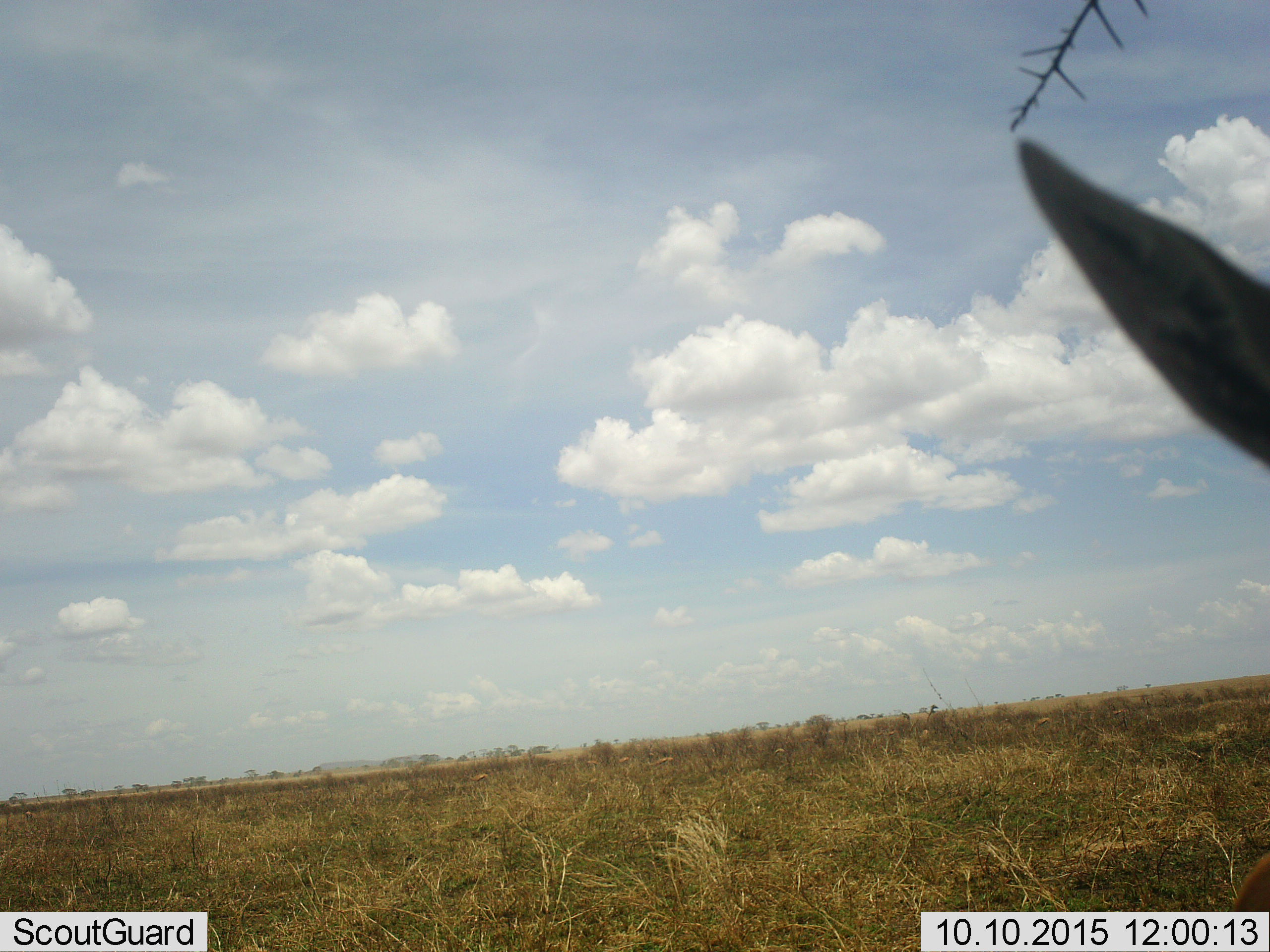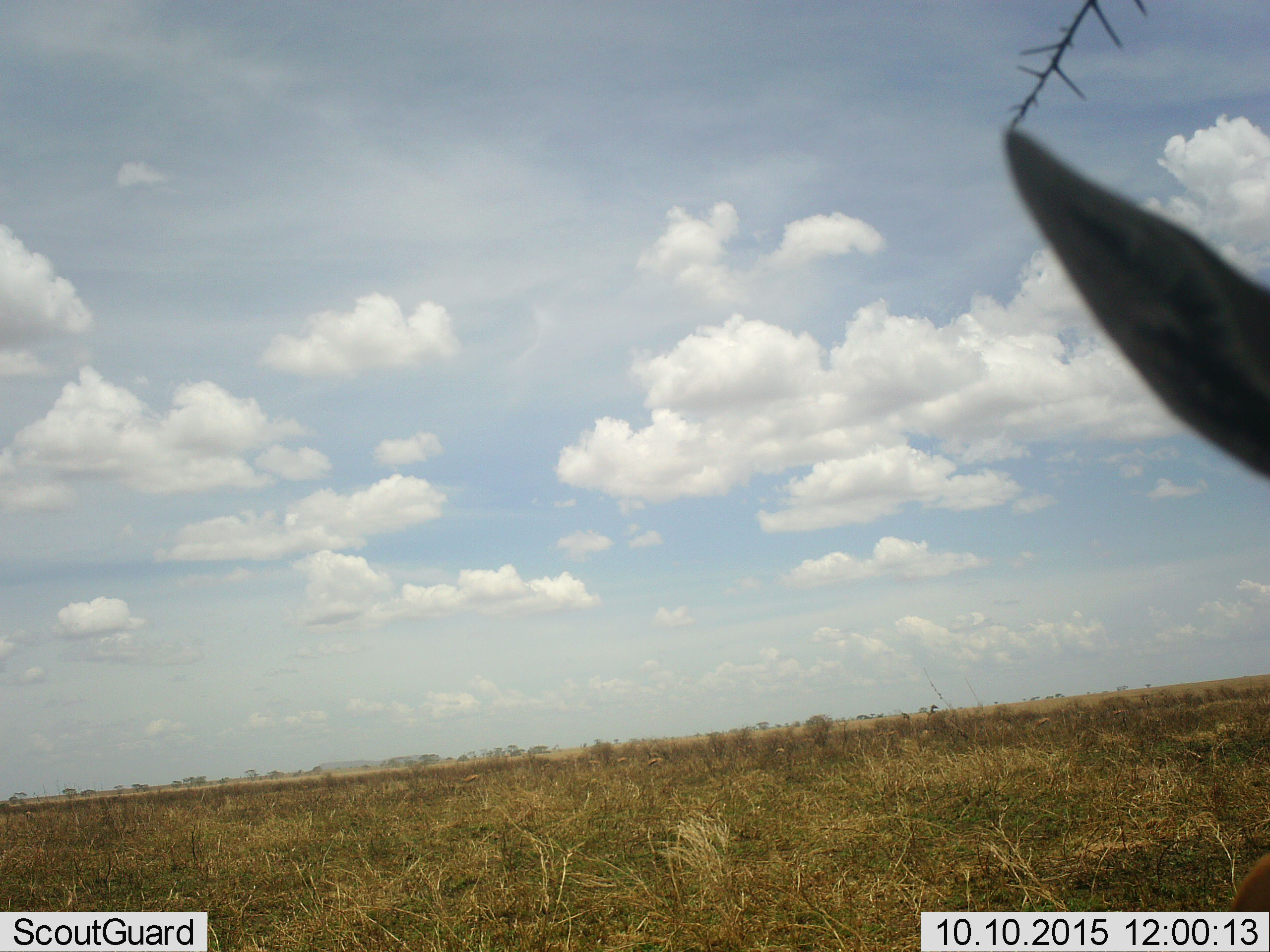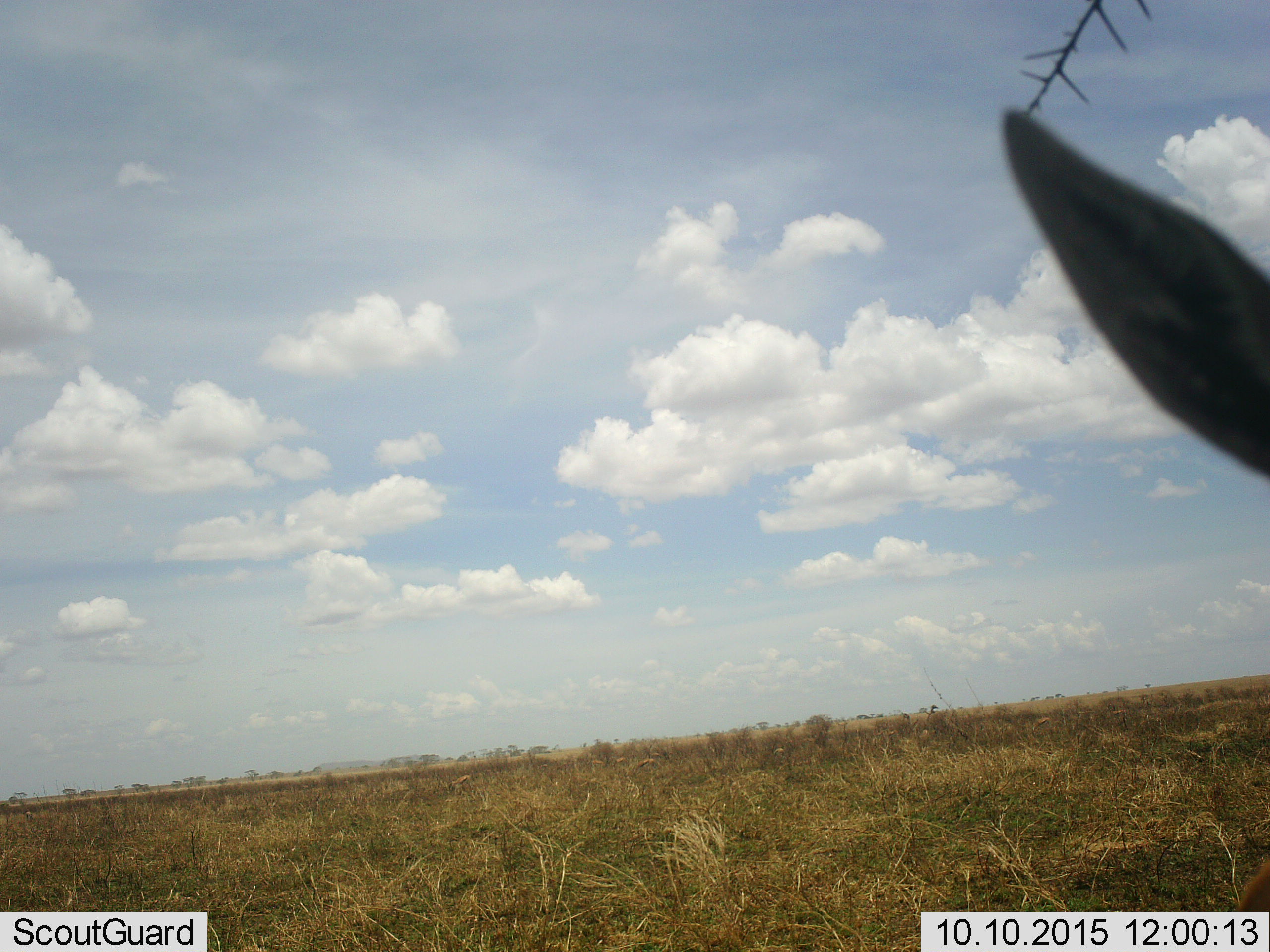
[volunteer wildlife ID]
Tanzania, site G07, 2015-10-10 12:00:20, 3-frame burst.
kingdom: Animalia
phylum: Chordata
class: Mammalia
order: Artiodactyla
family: Bovidae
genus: Eudorcas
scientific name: Eudorcas thomsonii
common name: thomson's gazelle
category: gazellethomsons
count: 1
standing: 100%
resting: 0%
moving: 14%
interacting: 0%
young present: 0%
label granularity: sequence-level